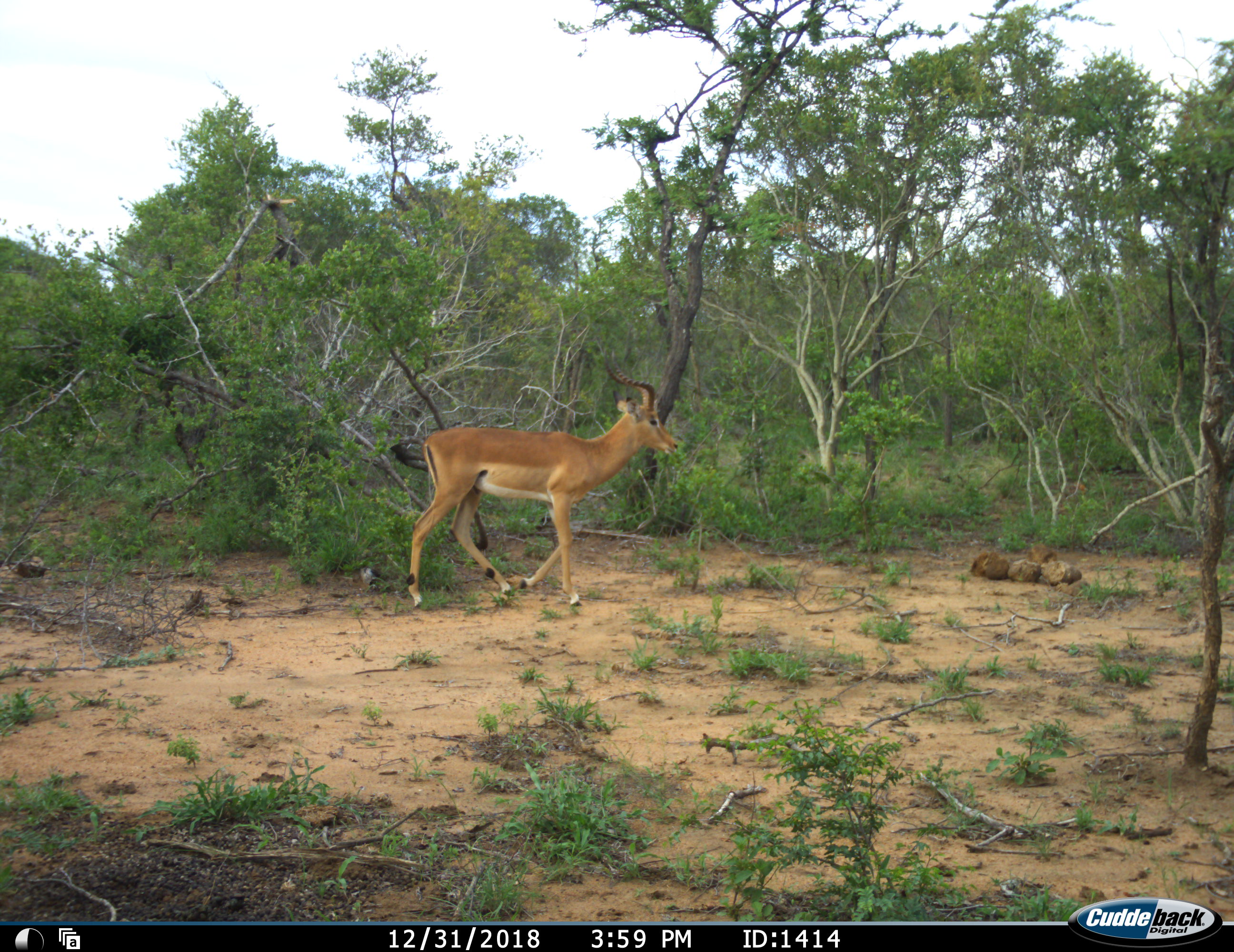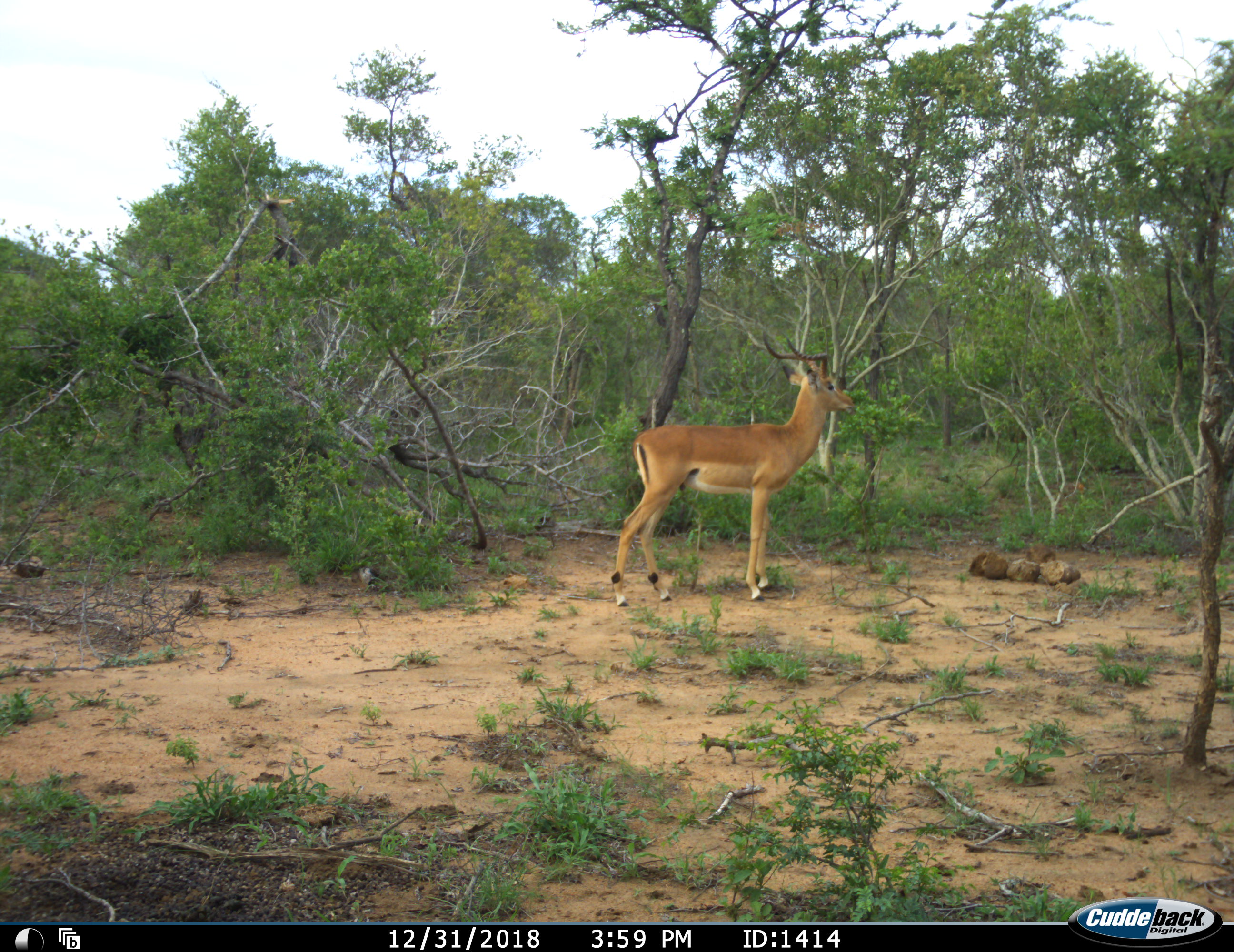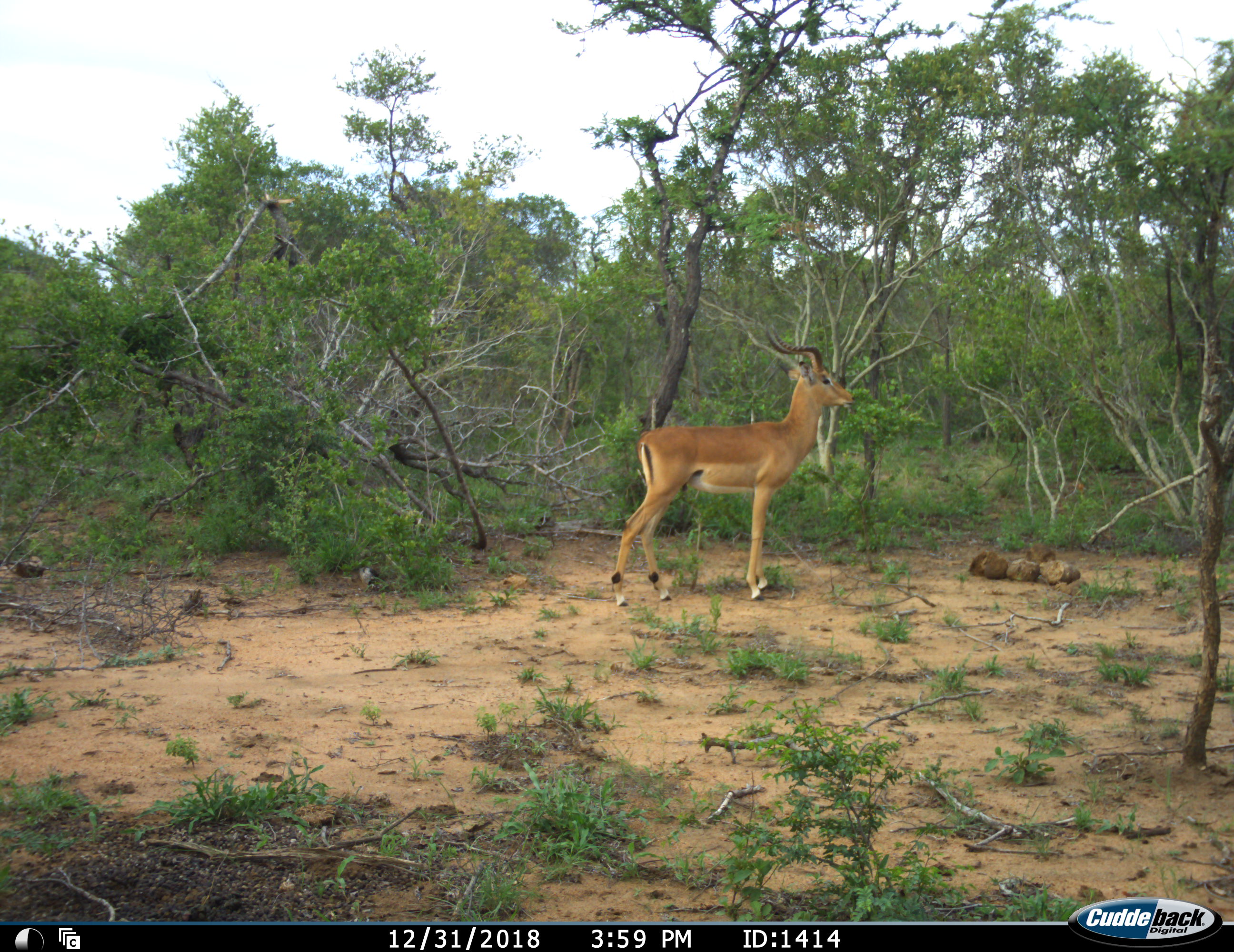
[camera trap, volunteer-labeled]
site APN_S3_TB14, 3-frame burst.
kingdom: Animalia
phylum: Chordata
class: Mammalia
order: Artiodactyla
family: Bovidae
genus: Aepyceros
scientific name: Aepyceros melampus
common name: impala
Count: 1.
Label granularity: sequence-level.